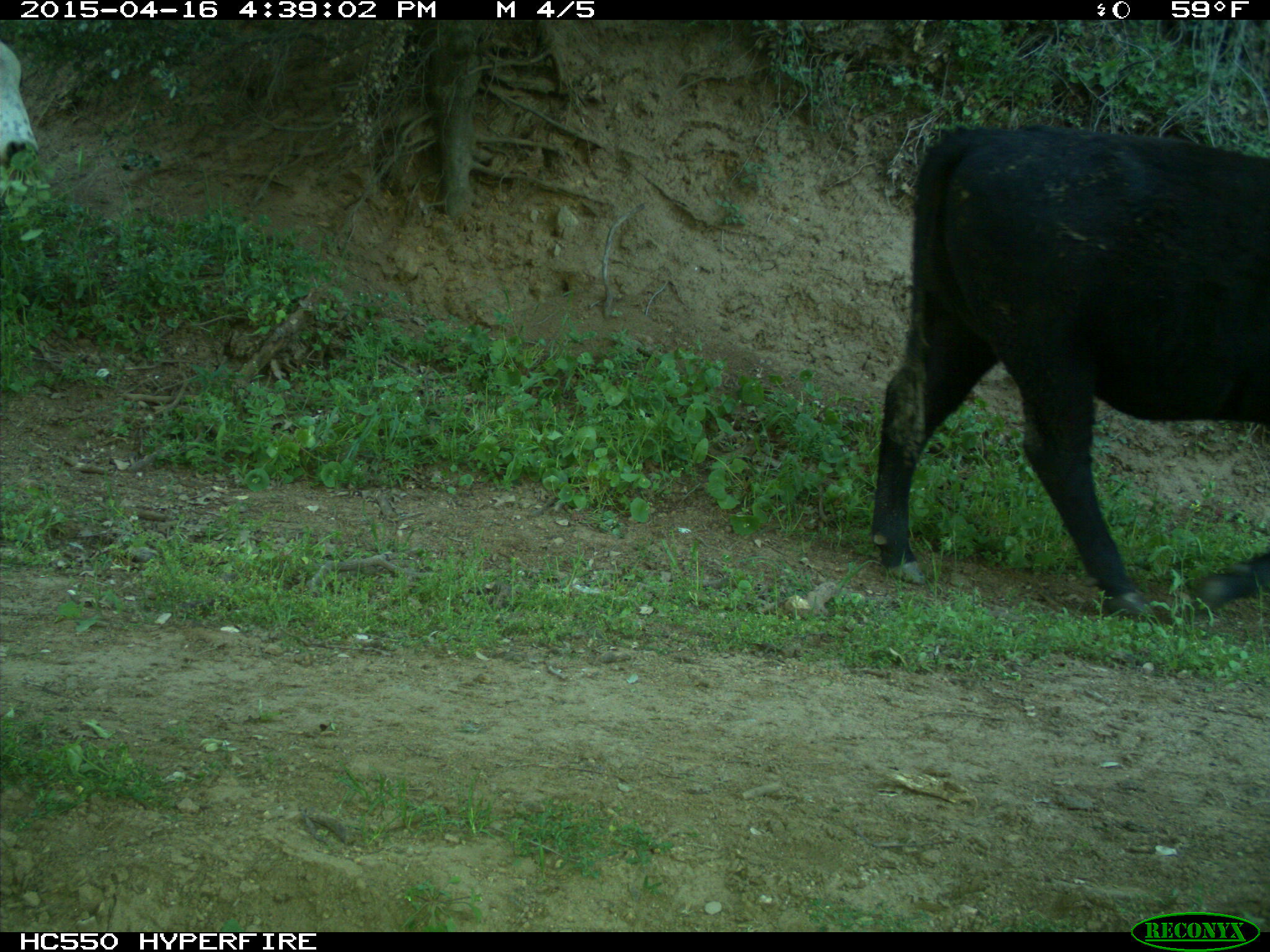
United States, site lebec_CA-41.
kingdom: Animalia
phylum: Chordata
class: Mammalia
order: Artiodactyla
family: Bovidae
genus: Bos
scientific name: Bos taurus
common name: domestic cow